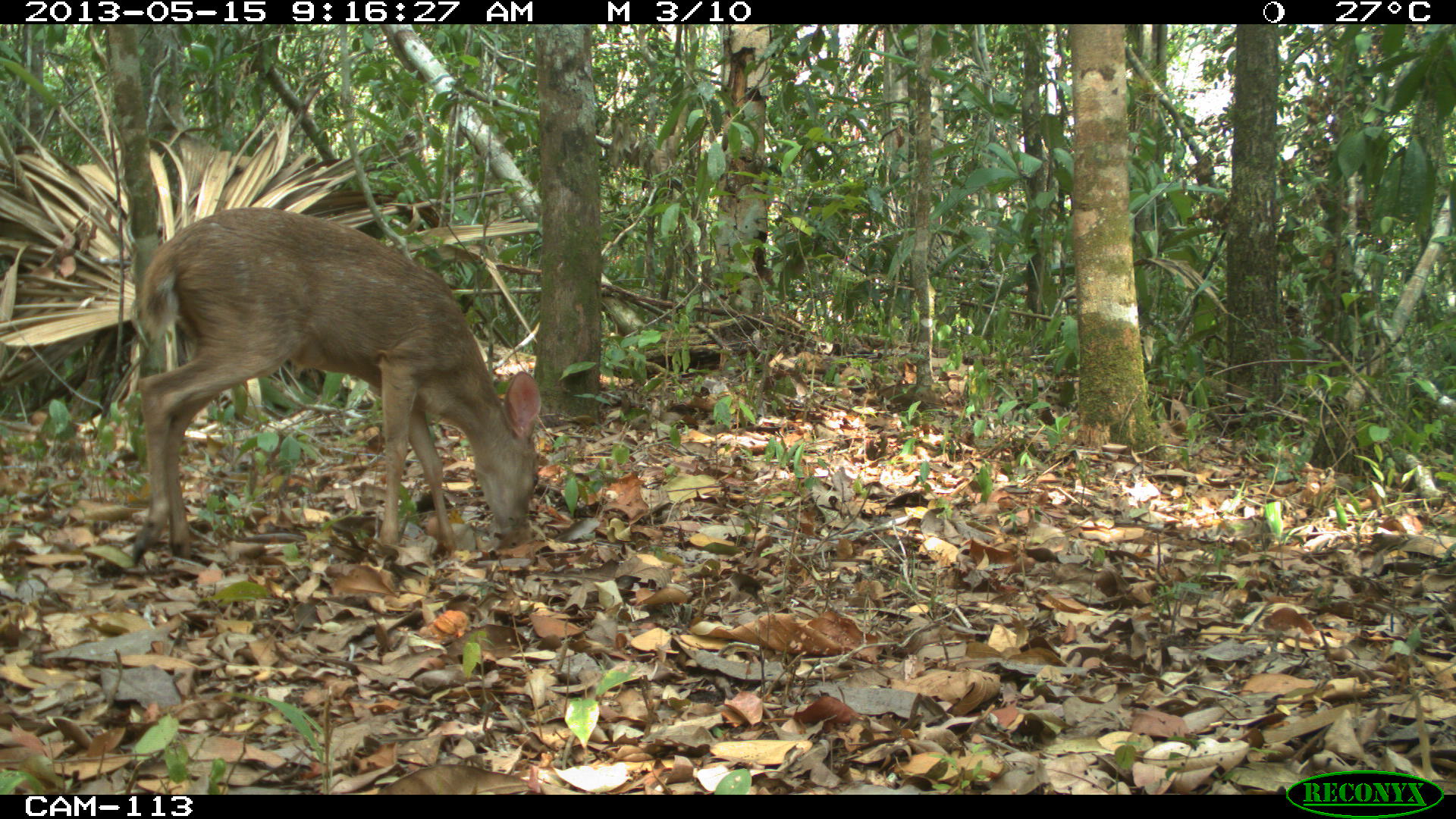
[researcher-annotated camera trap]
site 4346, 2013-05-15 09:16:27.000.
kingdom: Animalia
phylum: Chordata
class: Mammalia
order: Artiodactyla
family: Cervidae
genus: Odocoileus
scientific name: Odocoileus pandora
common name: yucatán brown brocket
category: mazama pandora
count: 1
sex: female